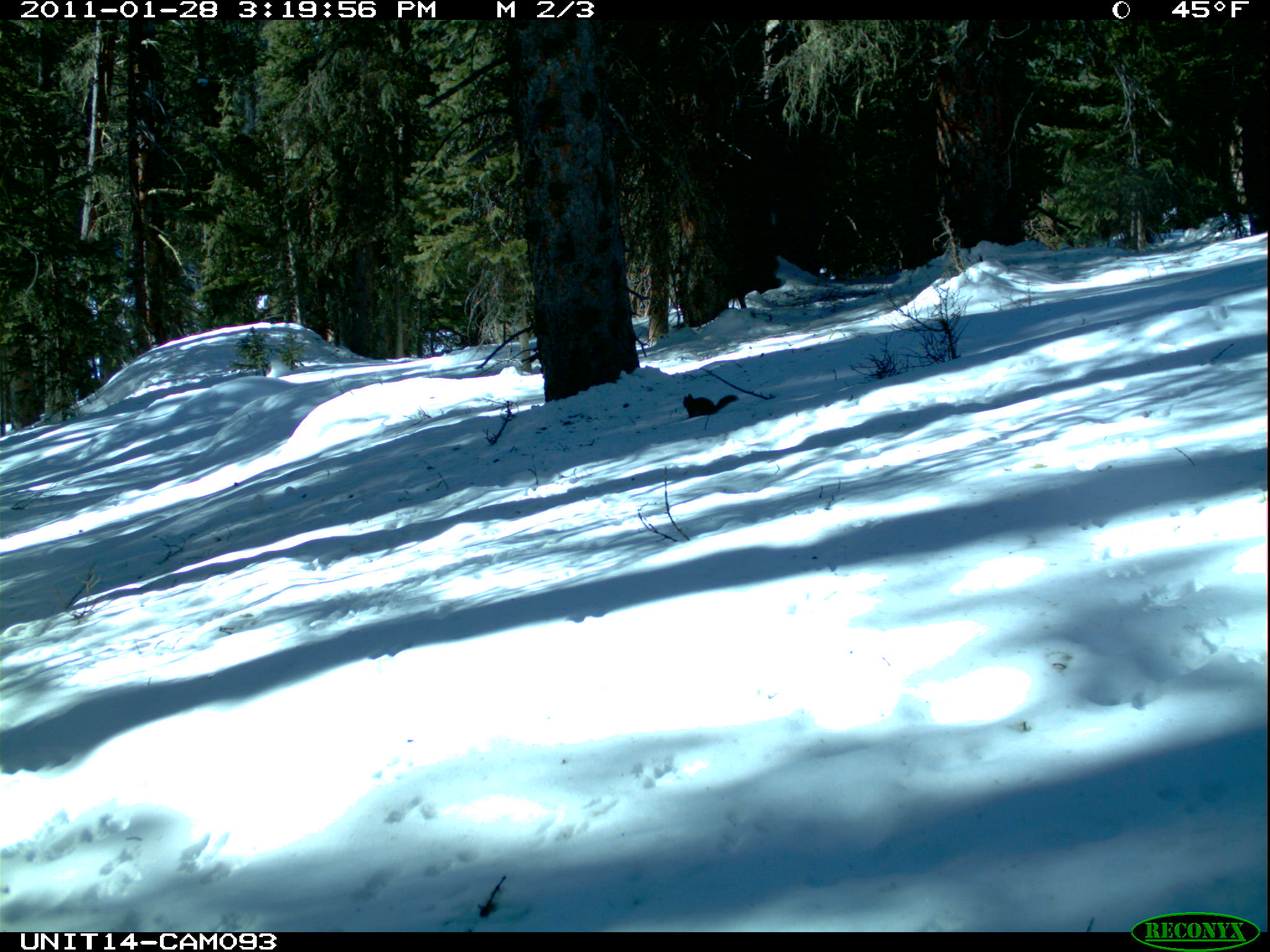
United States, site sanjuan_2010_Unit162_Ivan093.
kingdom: Animalia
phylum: Chordata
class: Mammalia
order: Rodentia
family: Sciuridae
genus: Tamiasciurus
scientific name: Tamiasciurus hudsonicus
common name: american red squirrel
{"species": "Tamiasciurus hudsonicus (american red squirrel)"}